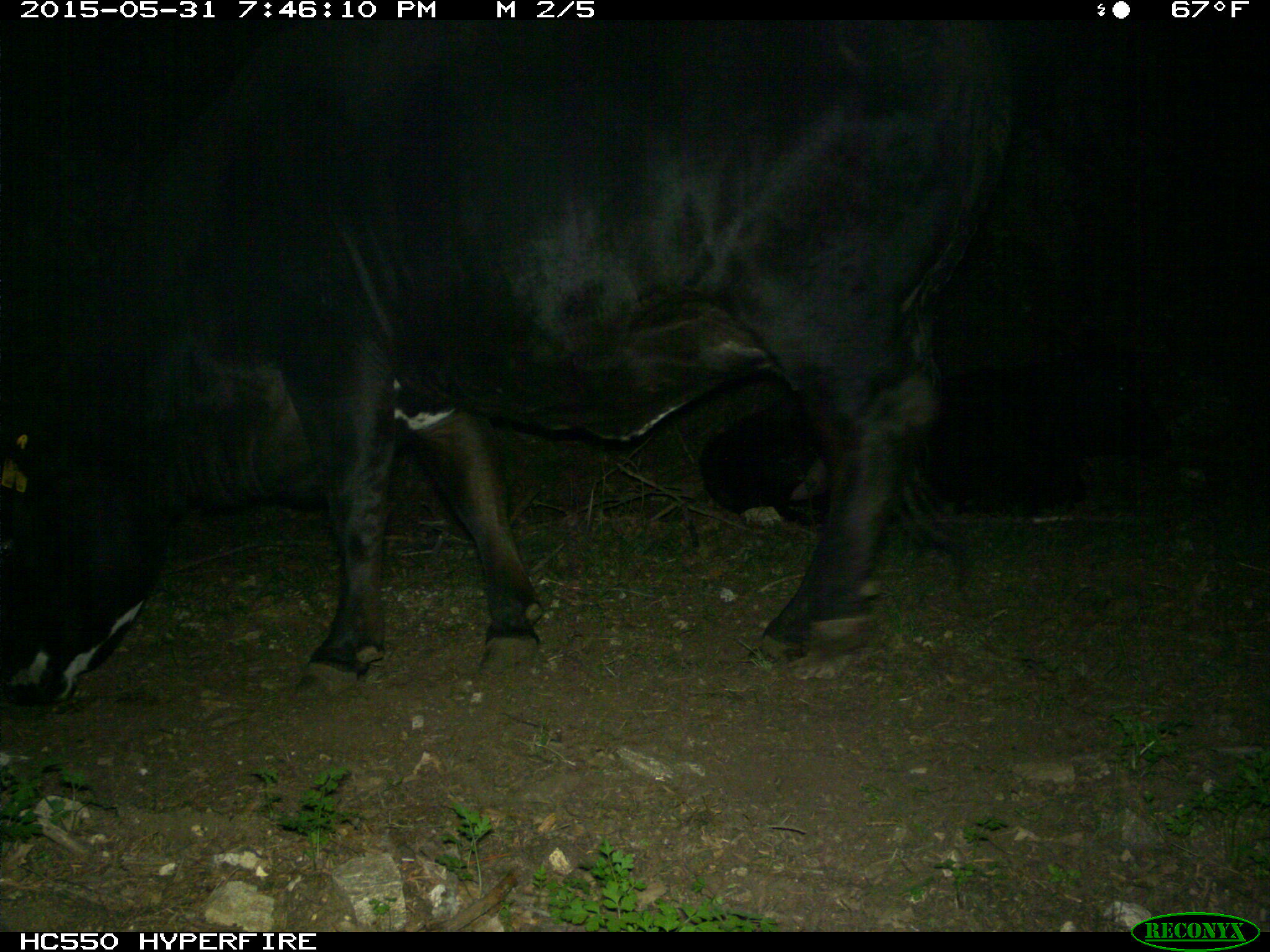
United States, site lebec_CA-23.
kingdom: Animalia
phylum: Chordata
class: Mammalia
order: Artiodactyla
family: Bovidae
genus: Bos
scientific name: Bos taurus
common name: domestic cow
Bos taurus (domestic cow).